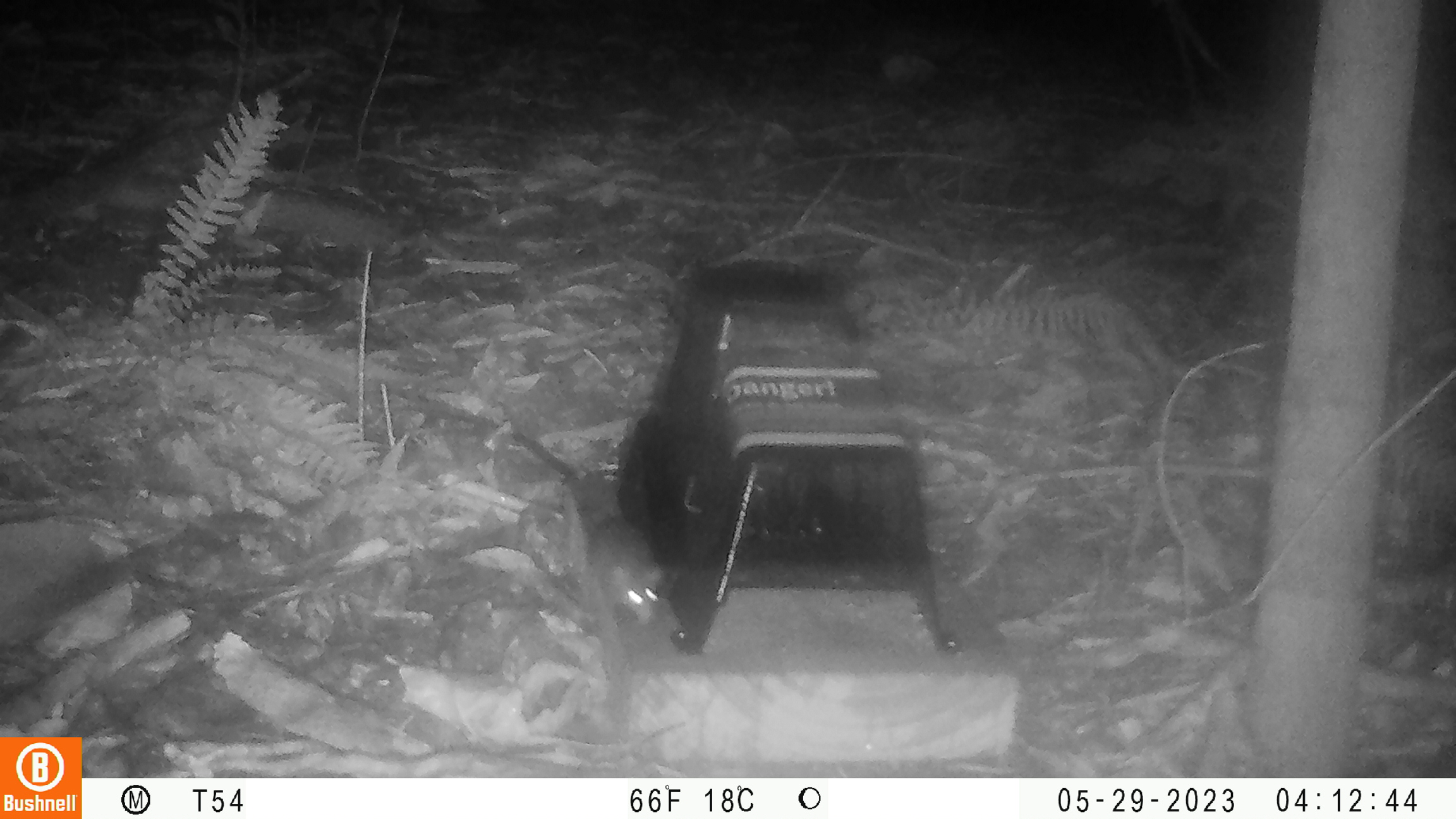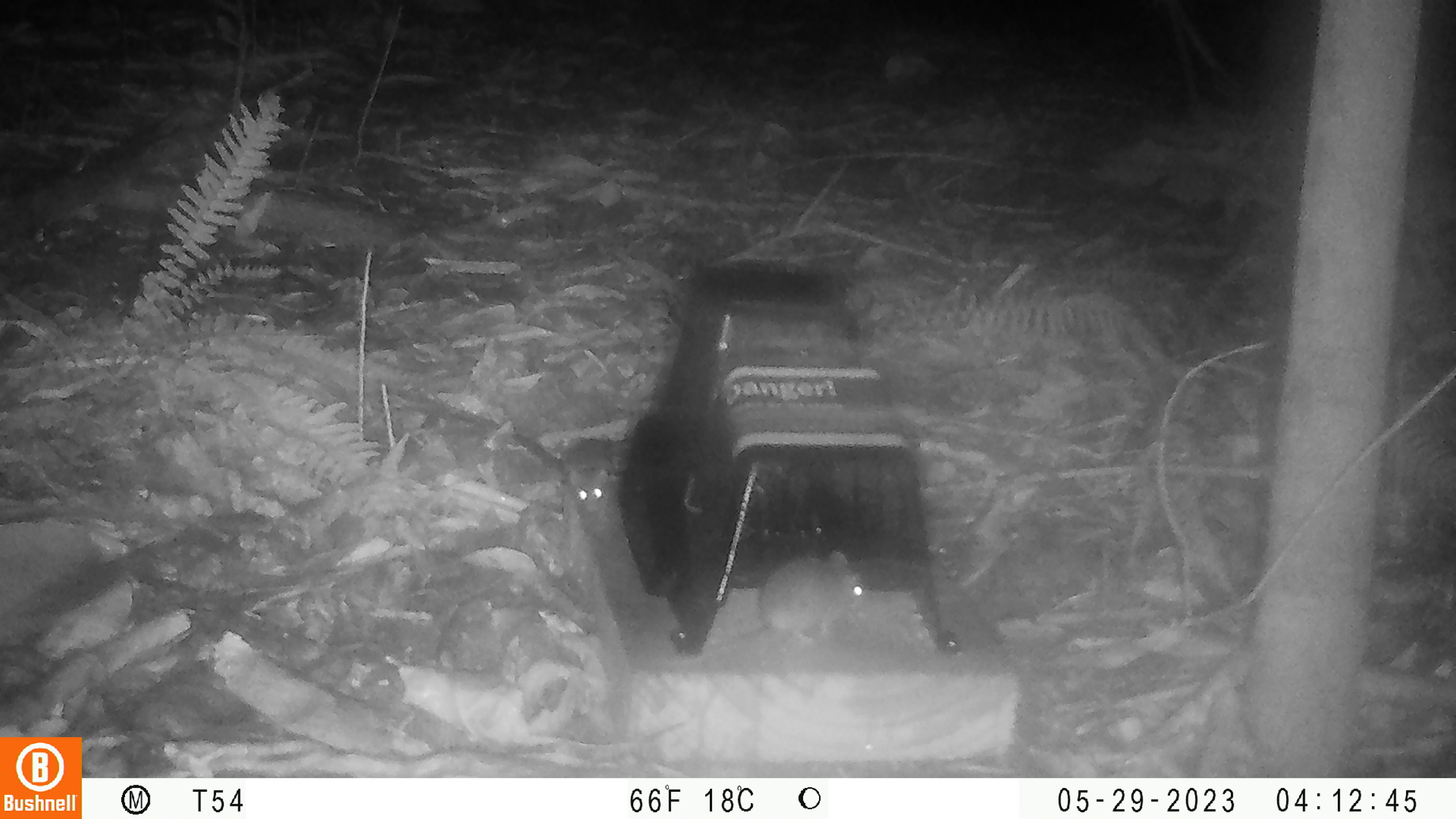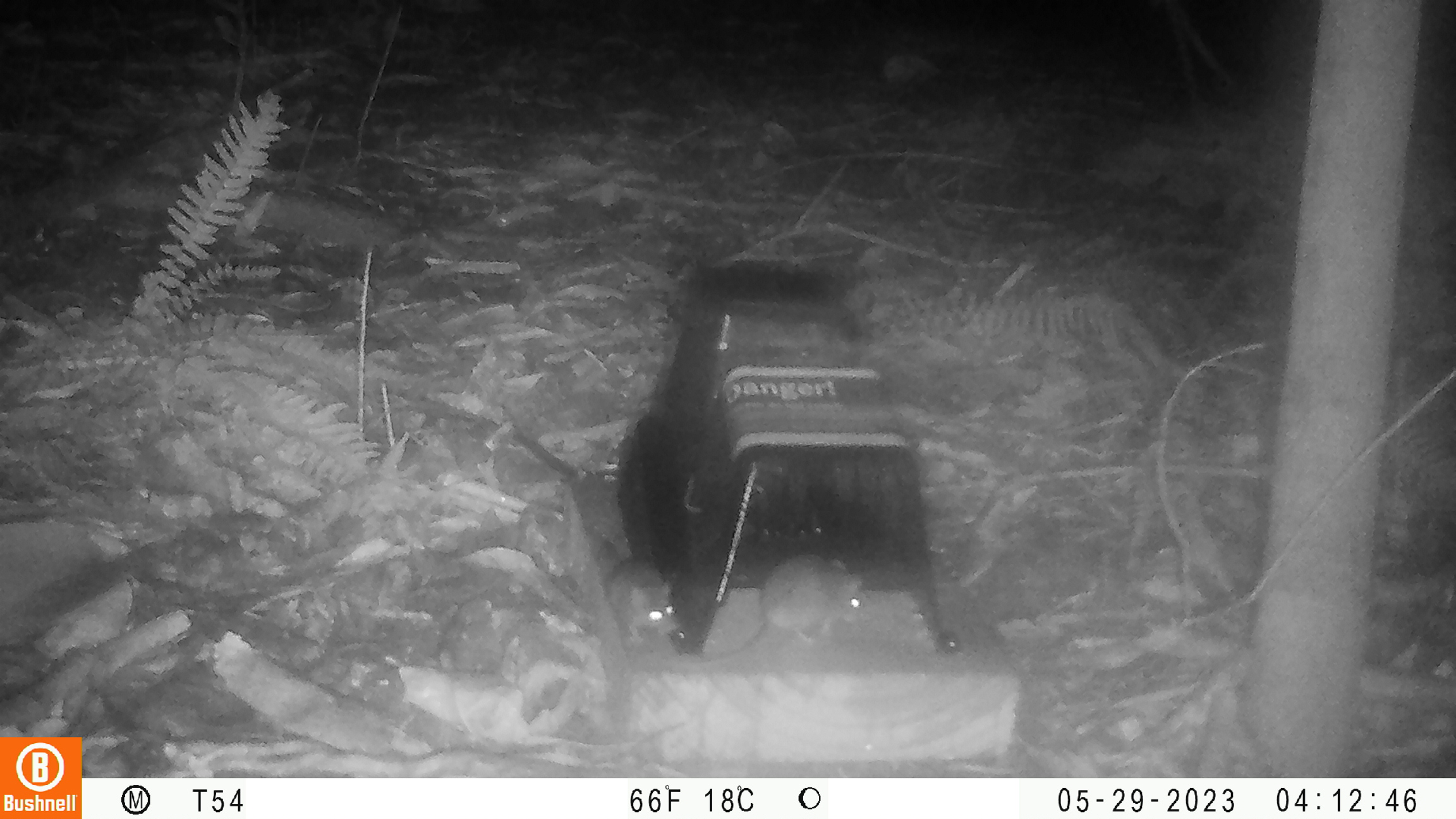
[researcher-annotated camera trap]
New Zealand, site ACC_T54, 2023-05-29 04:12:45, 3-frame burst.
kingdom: Animalia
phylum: Chordata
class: Mammalia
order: Rodentia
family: Muridae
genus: Mus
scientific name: Mus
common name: mouse